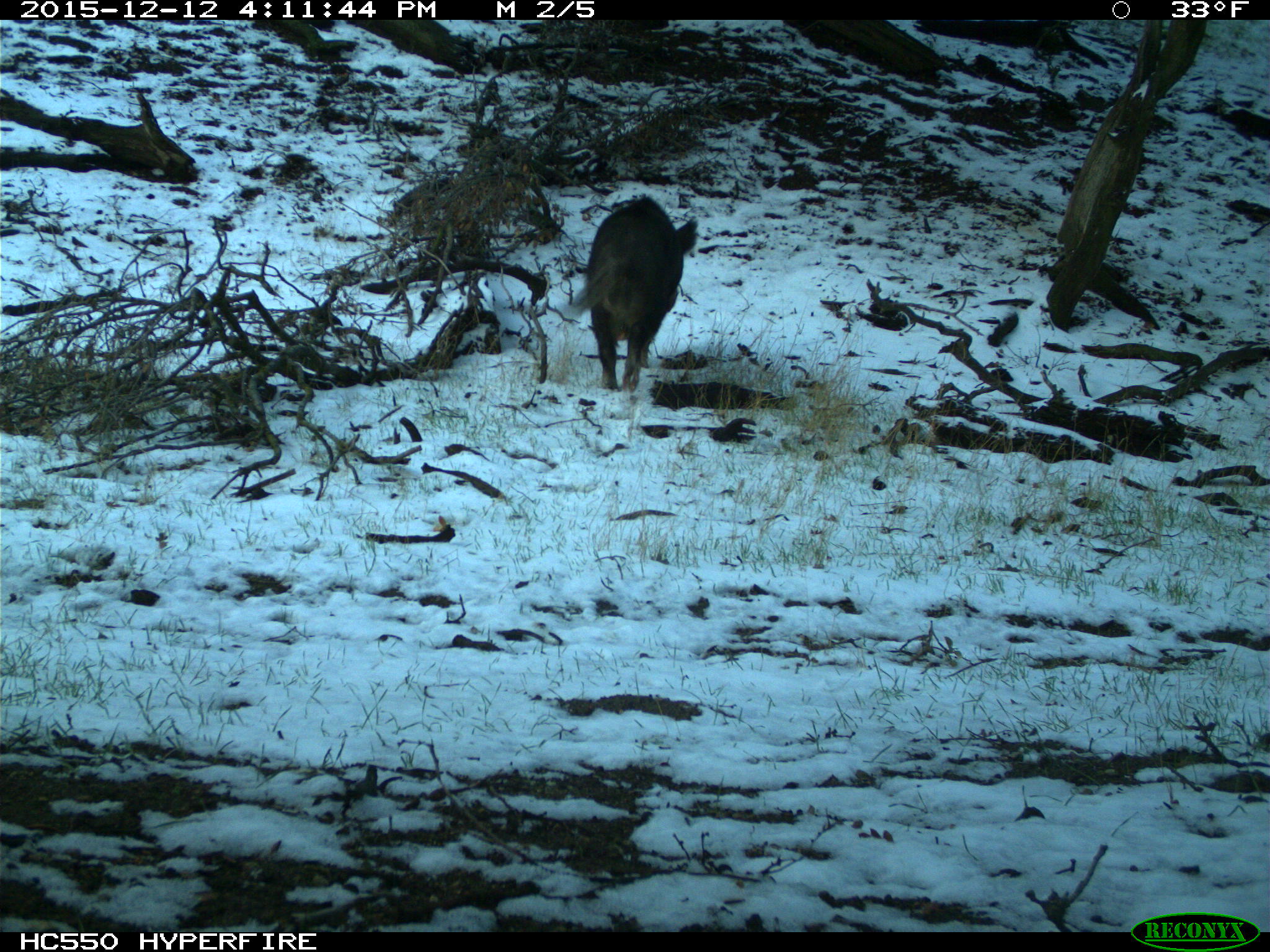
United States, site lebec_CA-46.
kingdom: Animalia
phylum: Chordata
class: Mammalia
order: Artiodactyla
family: Suidae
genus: Sus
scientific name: Sus scrofa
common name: wild boar